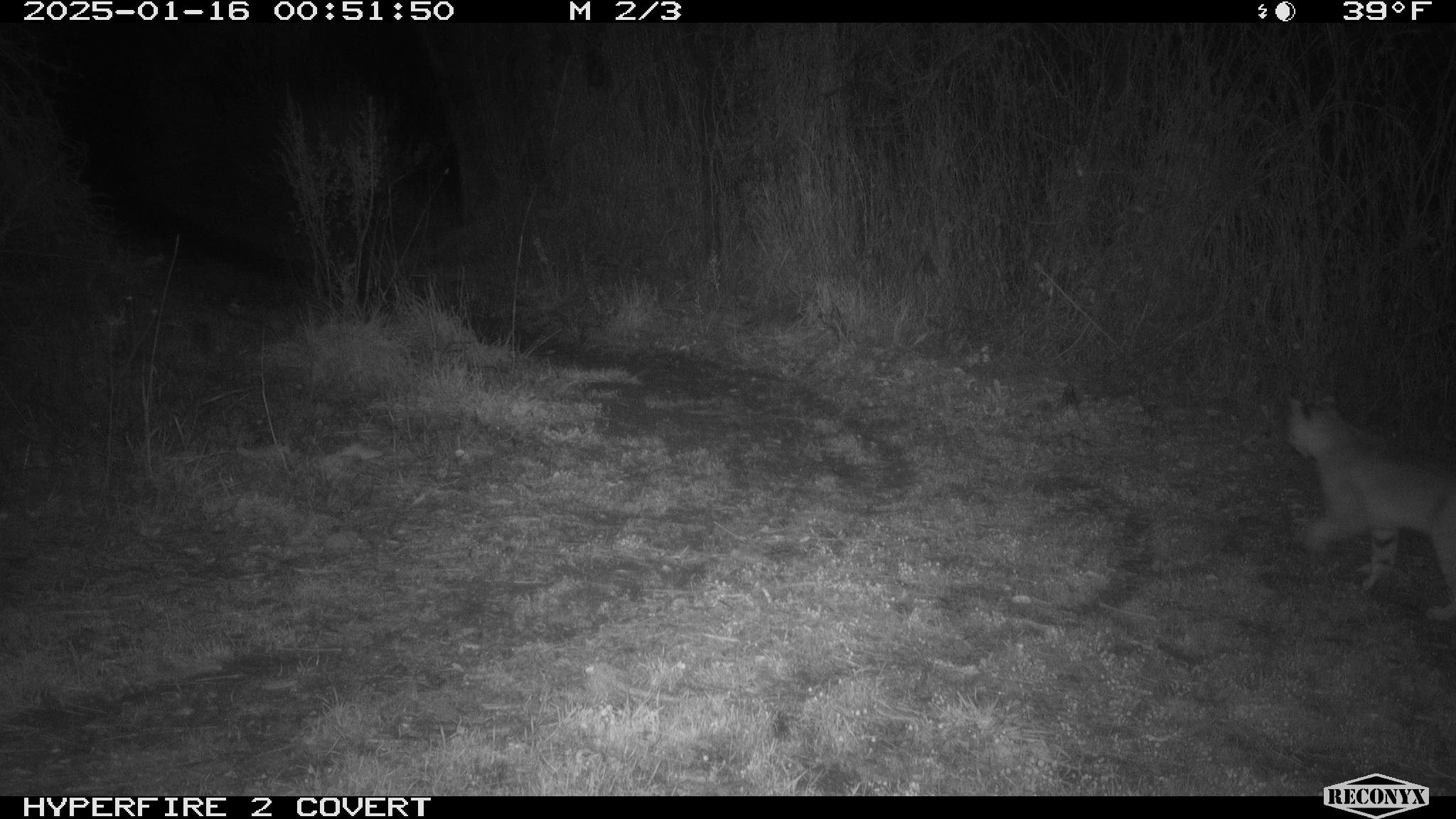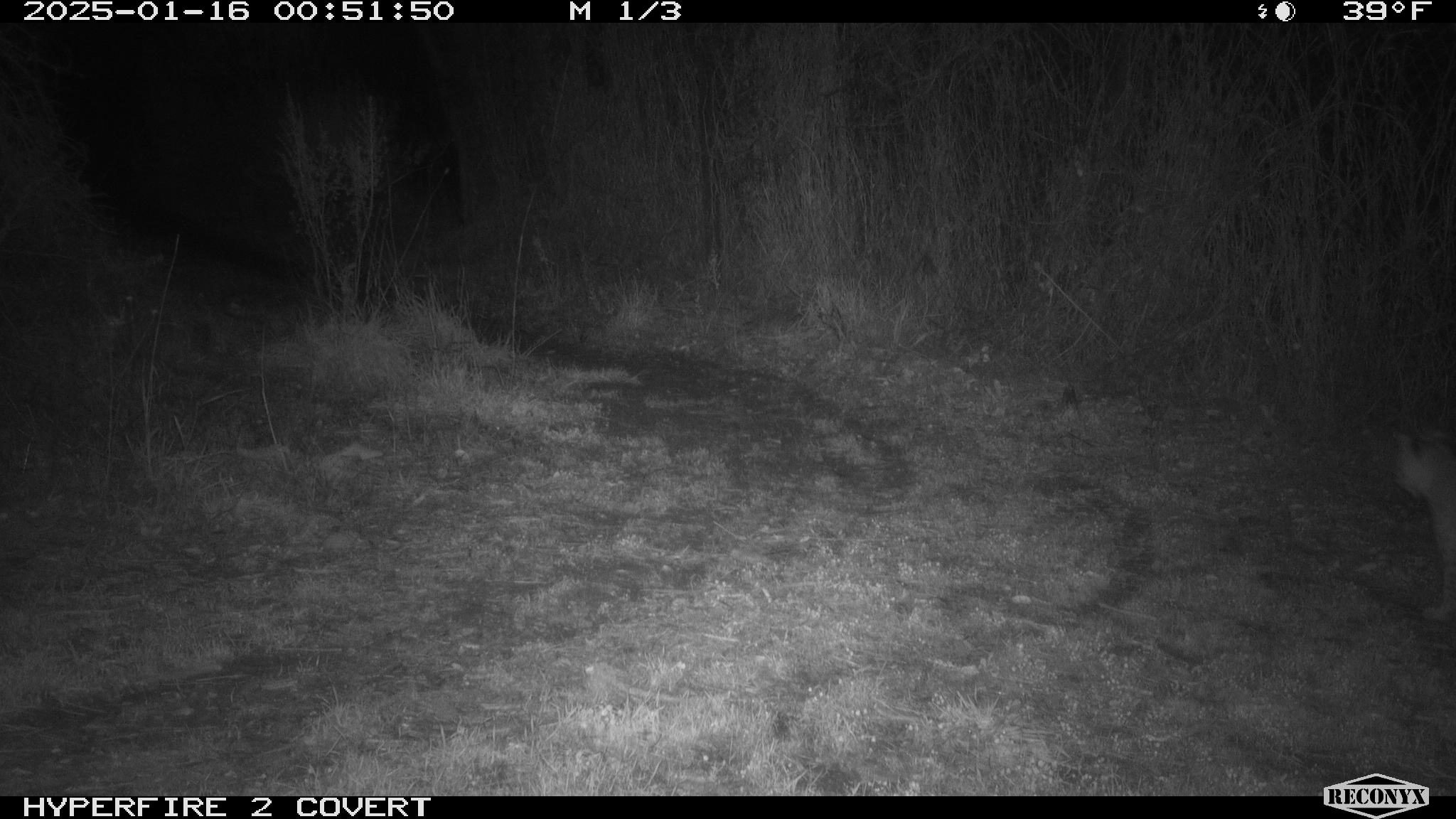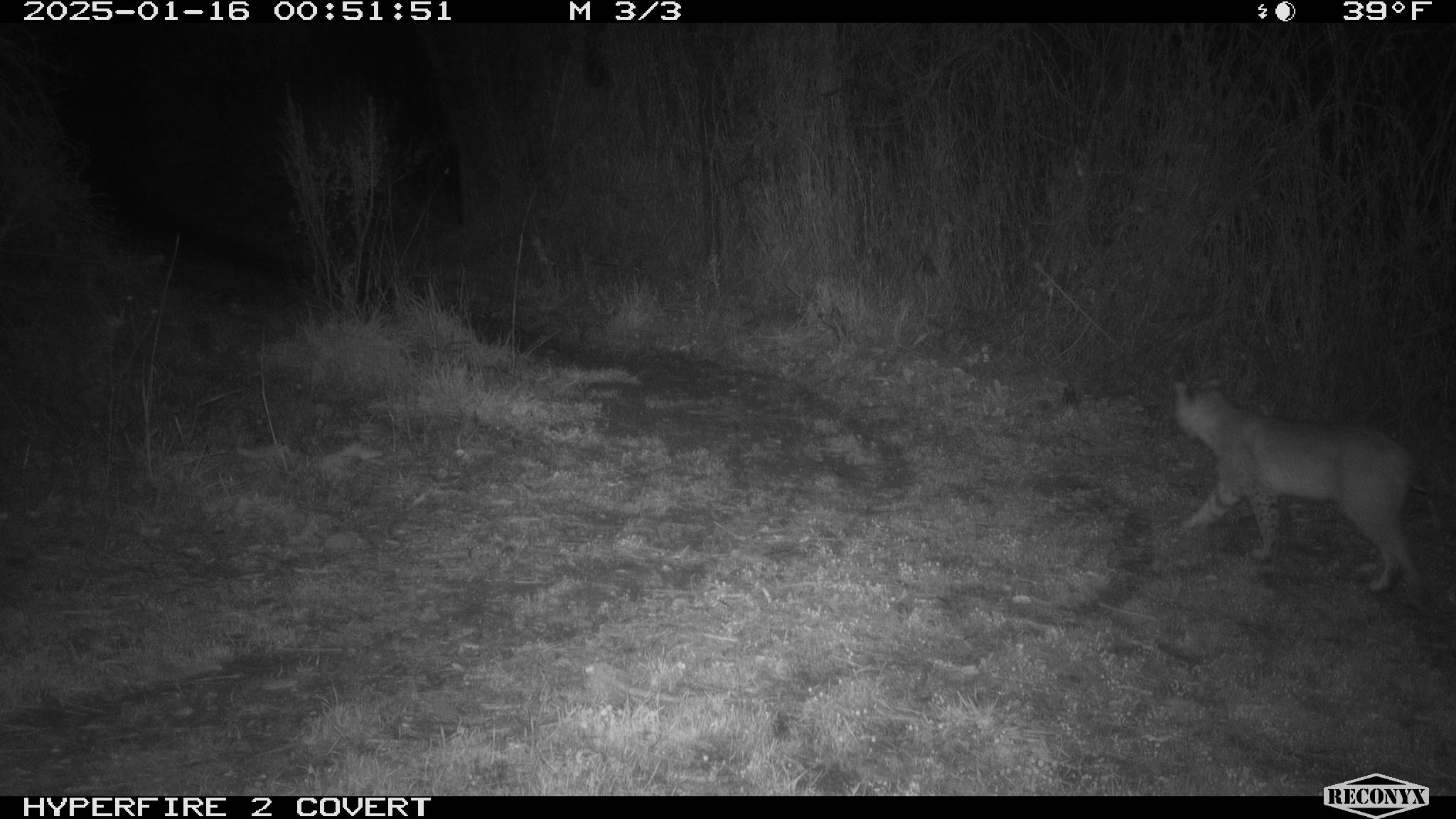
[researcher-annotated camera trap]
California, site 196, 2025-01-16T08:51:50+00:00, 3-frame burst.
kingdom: Animalia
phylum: Chordata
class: Mammalia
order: Carnivora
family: Felidae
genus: Lynx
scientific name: Lynx rufus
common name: bobcat